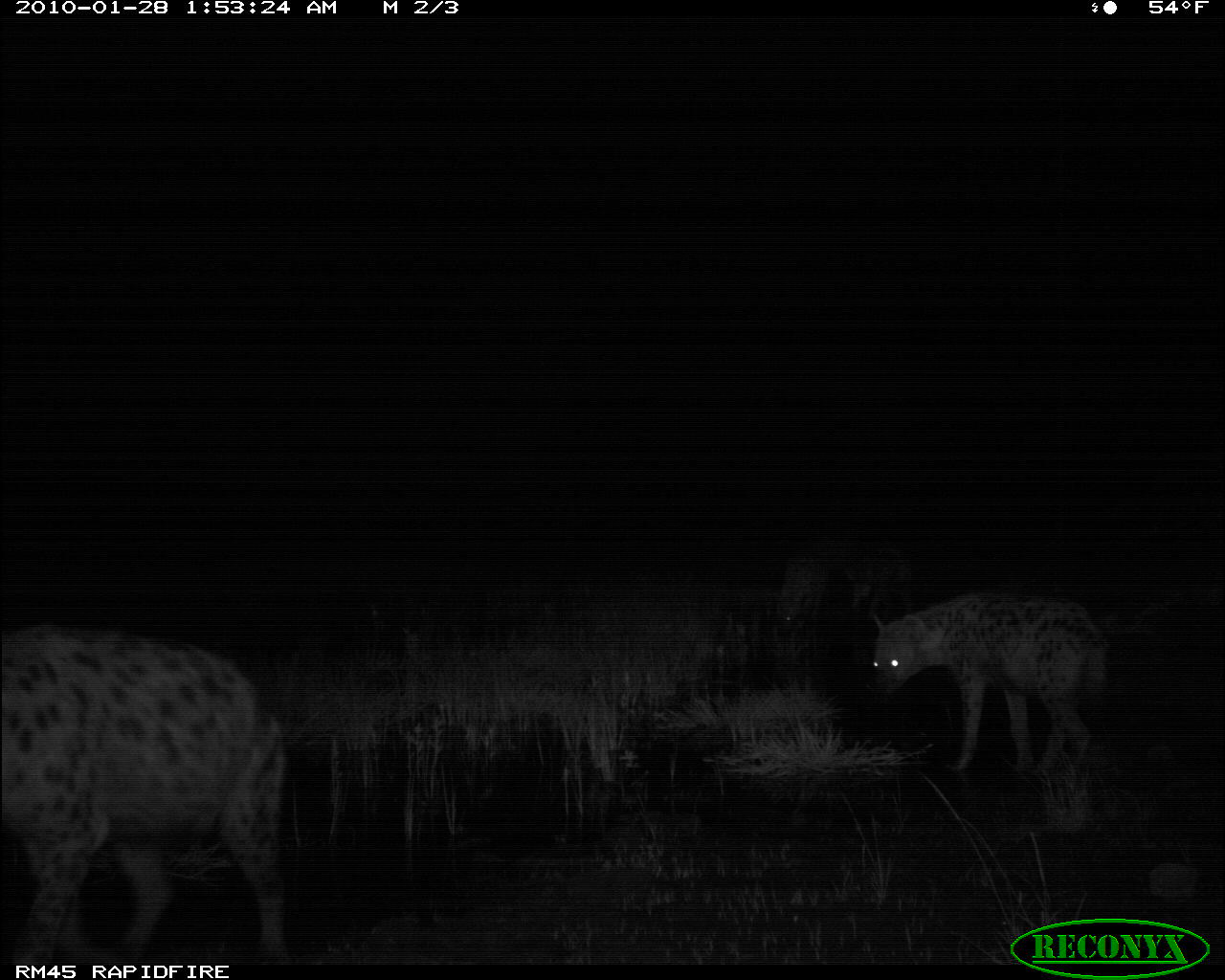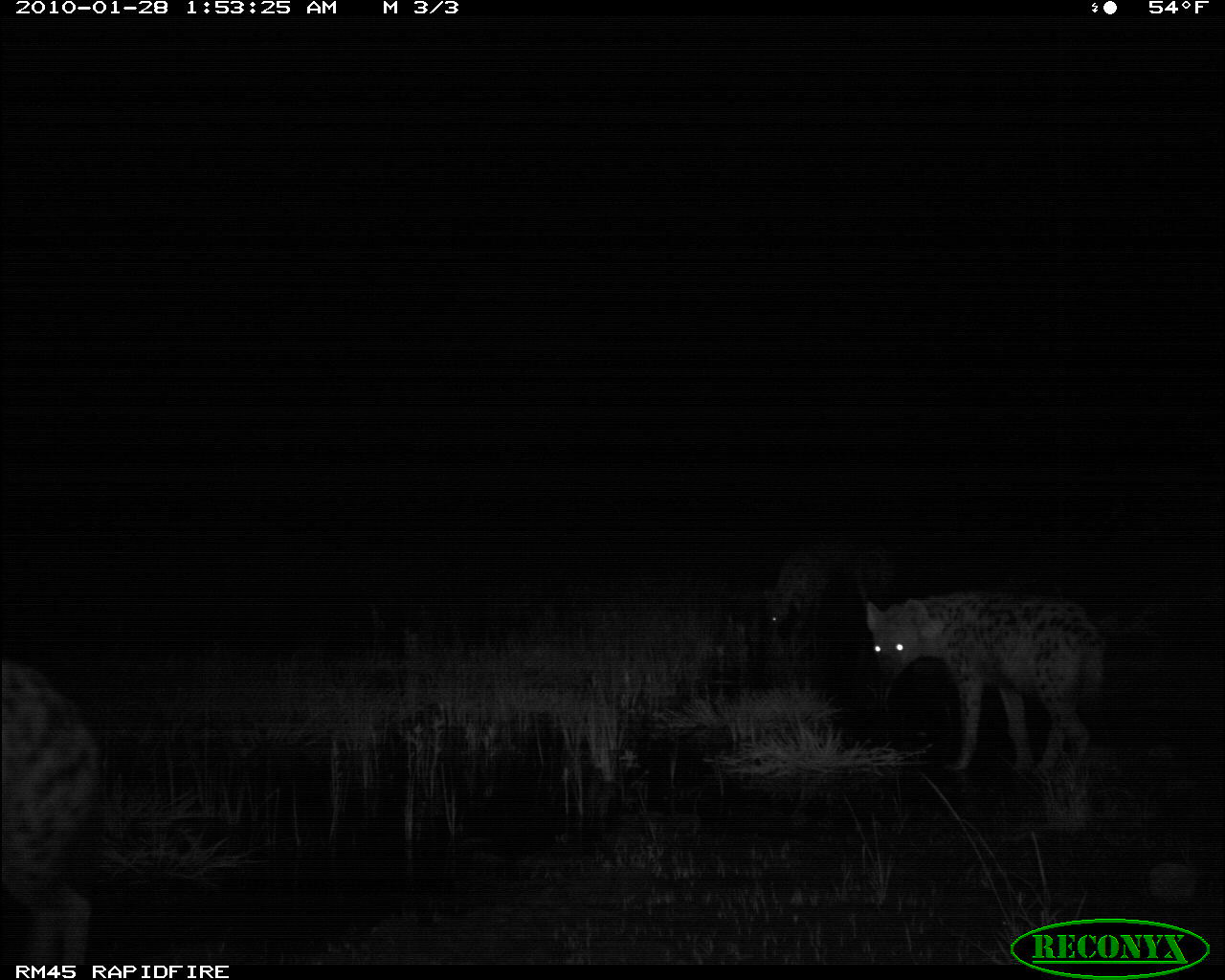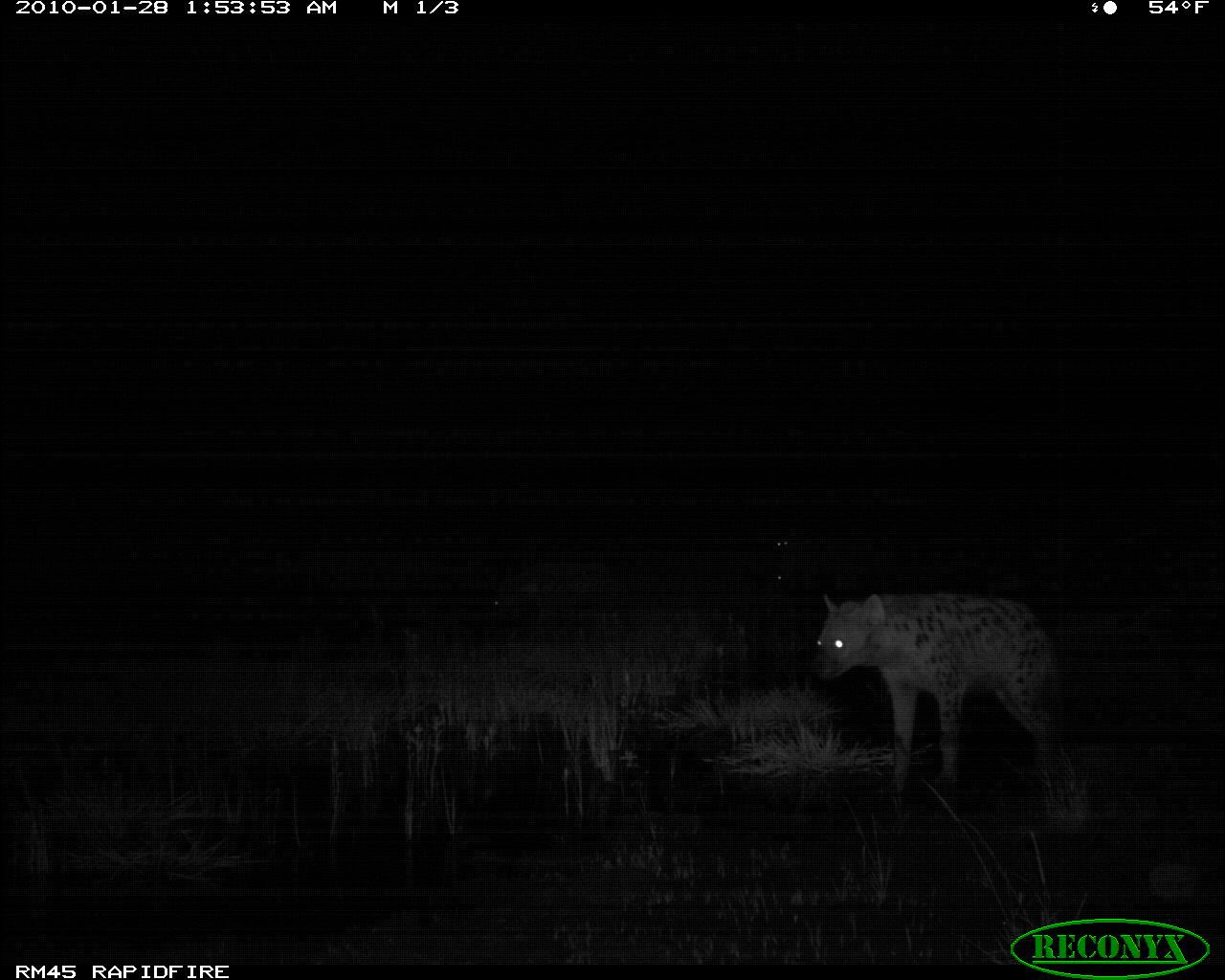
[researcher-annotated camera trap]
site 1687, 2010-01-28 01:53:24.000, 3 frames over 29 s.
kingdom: Animalia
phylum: Chordata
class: Mammalia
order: Carnivora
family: Hyaenidae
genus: Crocuta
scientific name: Crocuta crocuta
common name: spotted hyena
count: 4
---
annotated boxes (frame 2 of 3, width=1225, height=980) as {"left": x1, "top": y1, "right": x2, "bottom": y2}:
crocuta crocuta: {"left": 866, "top": 591, "right": 1104, "bottom": 777}; {"left": 0, "top": 658, "right": 101, "bottom": 965}; {"left": 762, "top": 530, "right": 888, "bottom": 628}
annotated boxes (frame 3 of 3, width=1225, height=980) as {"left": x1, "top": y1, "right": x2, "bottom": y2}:
crocuta crocuta: {"left": 809, "top": 592, "right": 1064, "bottom": 793}; {"left": 492, "top": 560, "right": 616, "bottom": 625}; {"left": 774, "top": 533, "right": 842, "bottom": 590}